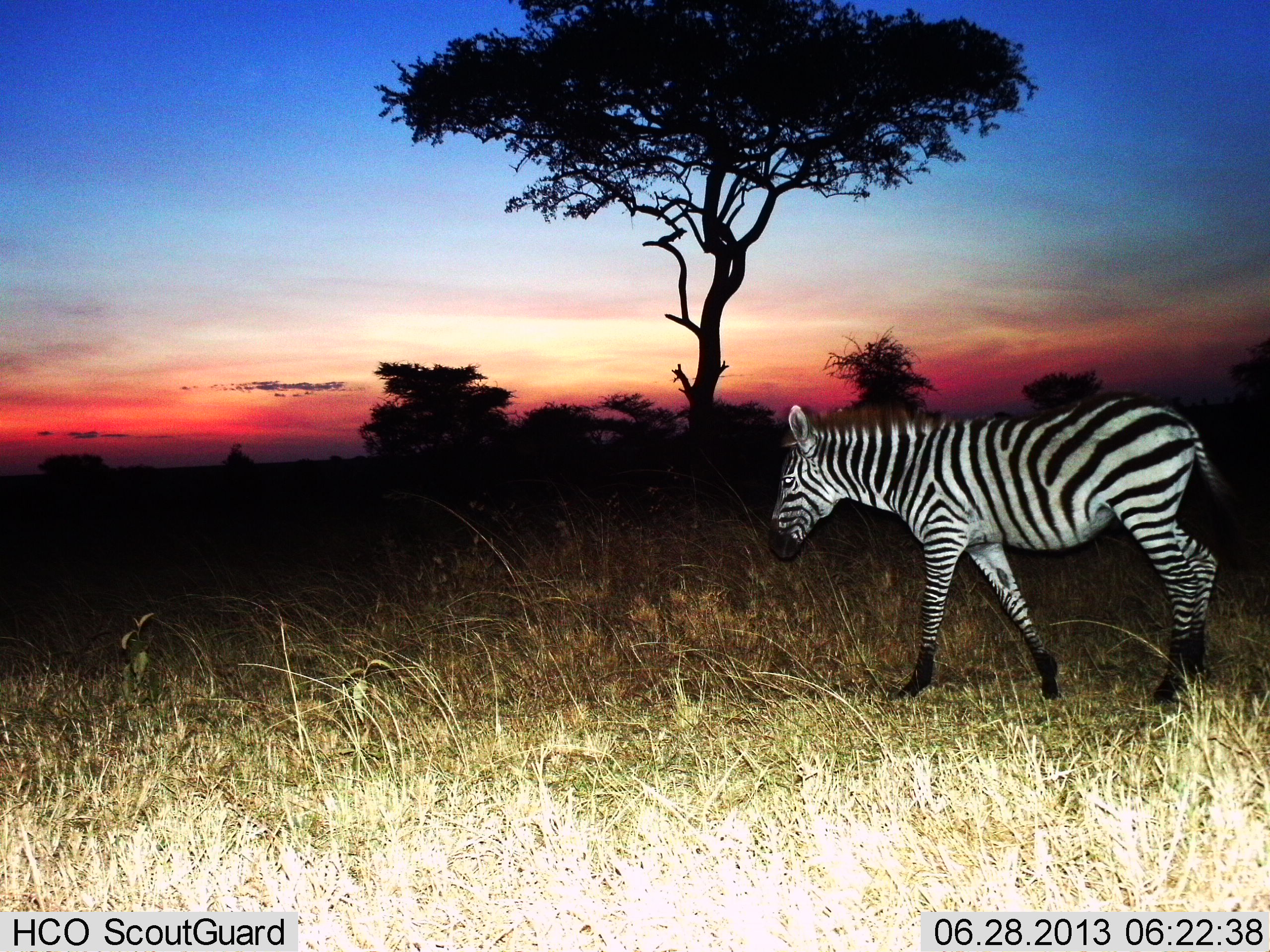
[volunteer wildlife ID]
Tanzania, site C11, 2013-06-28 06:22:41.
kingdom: Animalia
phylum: Chordata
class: Mammalia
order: Perissodactyla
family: Equidae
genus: Equus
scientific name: Equus quagga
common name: plains zebra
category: zebra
Zebra (plains zebra) (Equus quagga), count 1. Behavior (volunteer vote fractions): standing 20%, resting 0%, moving 80%, interacting 5%. Young present (vote fraction): 0%. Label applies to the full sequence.